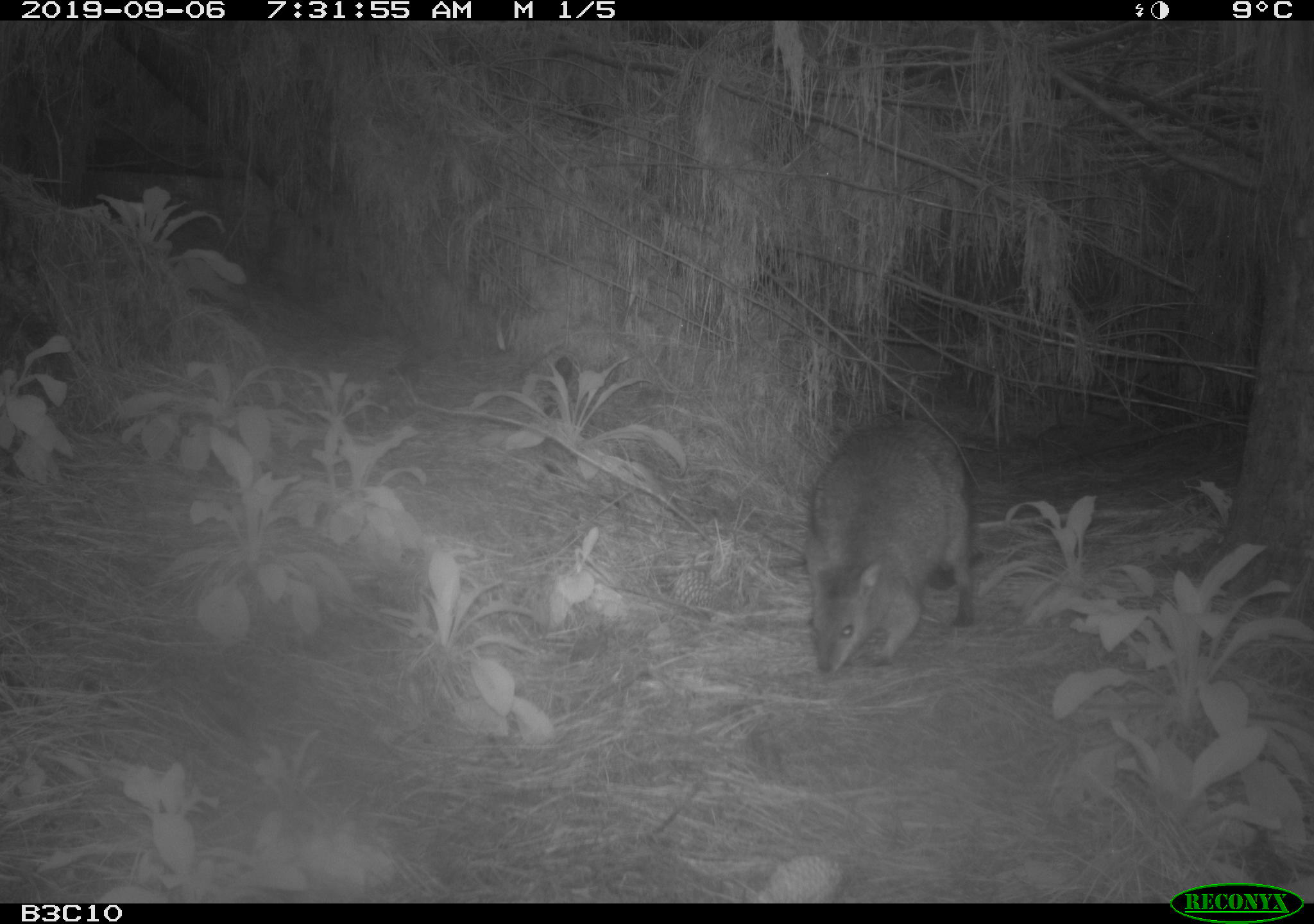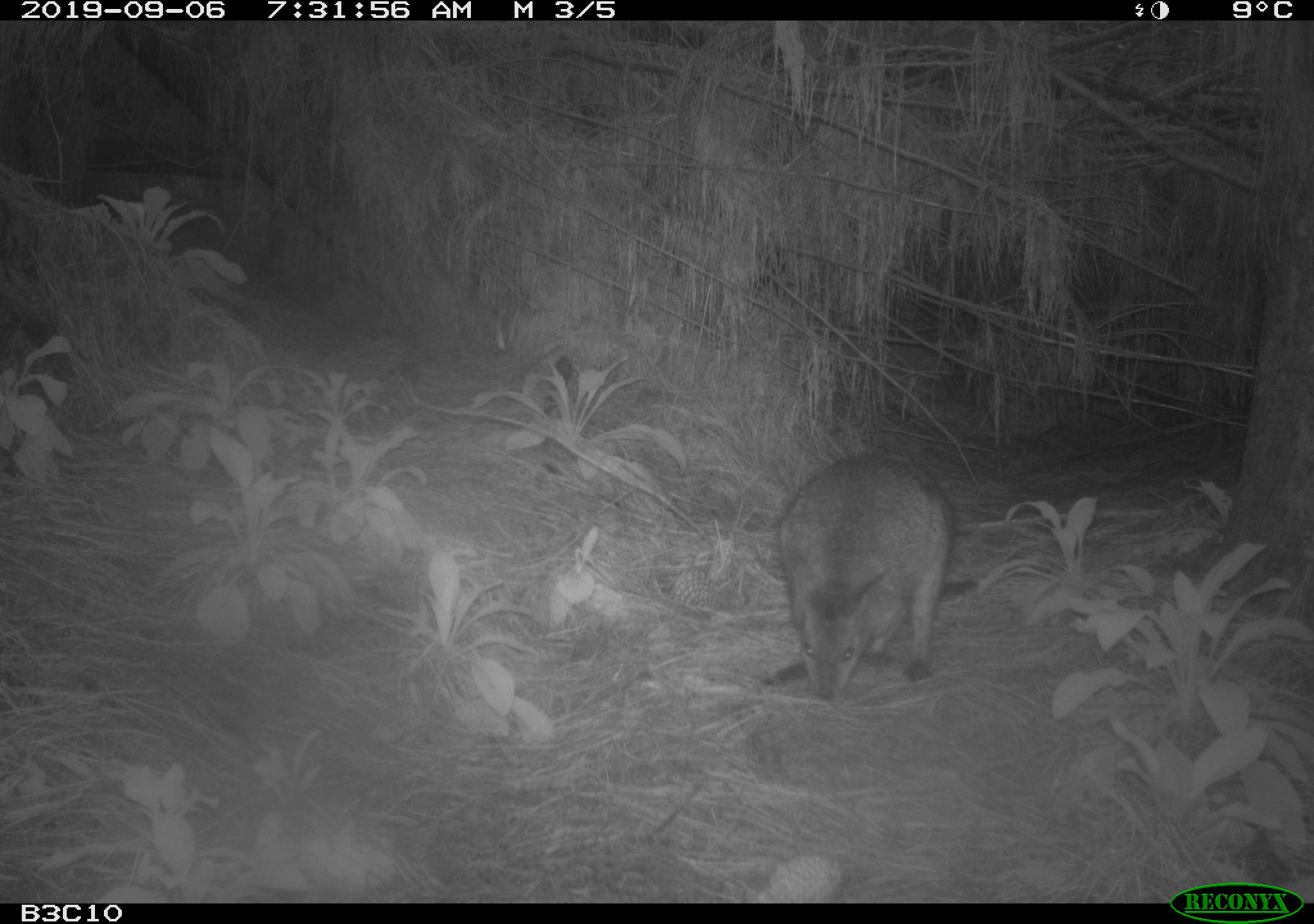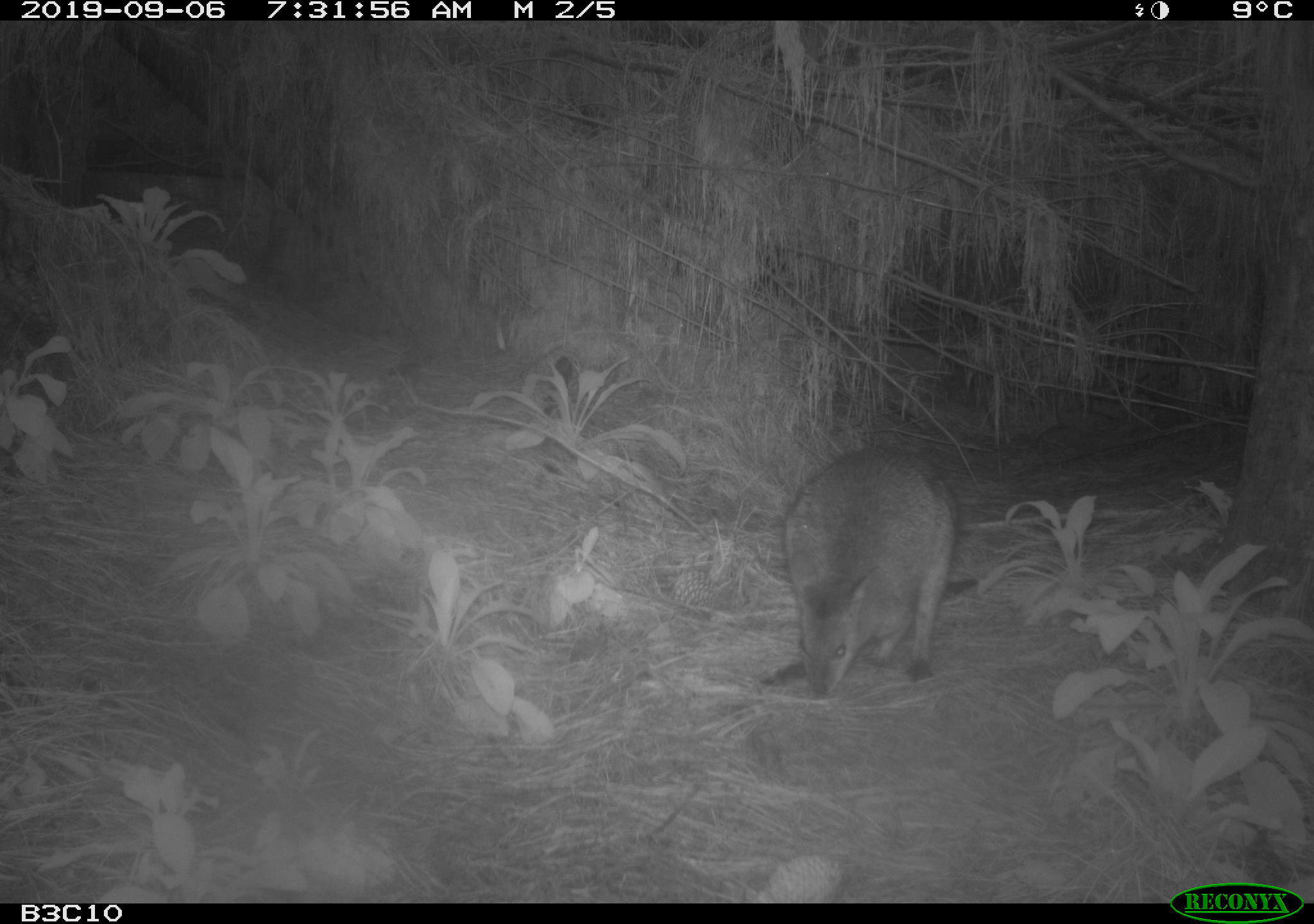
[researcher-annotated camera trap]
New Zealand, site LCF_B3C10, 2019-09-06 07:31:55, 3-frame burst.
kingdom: Animalia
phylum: Chordata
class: Mammalia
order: Diprotodontia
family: Macropodidae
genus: Notamacropus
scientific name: Notamacropus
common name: wallaby